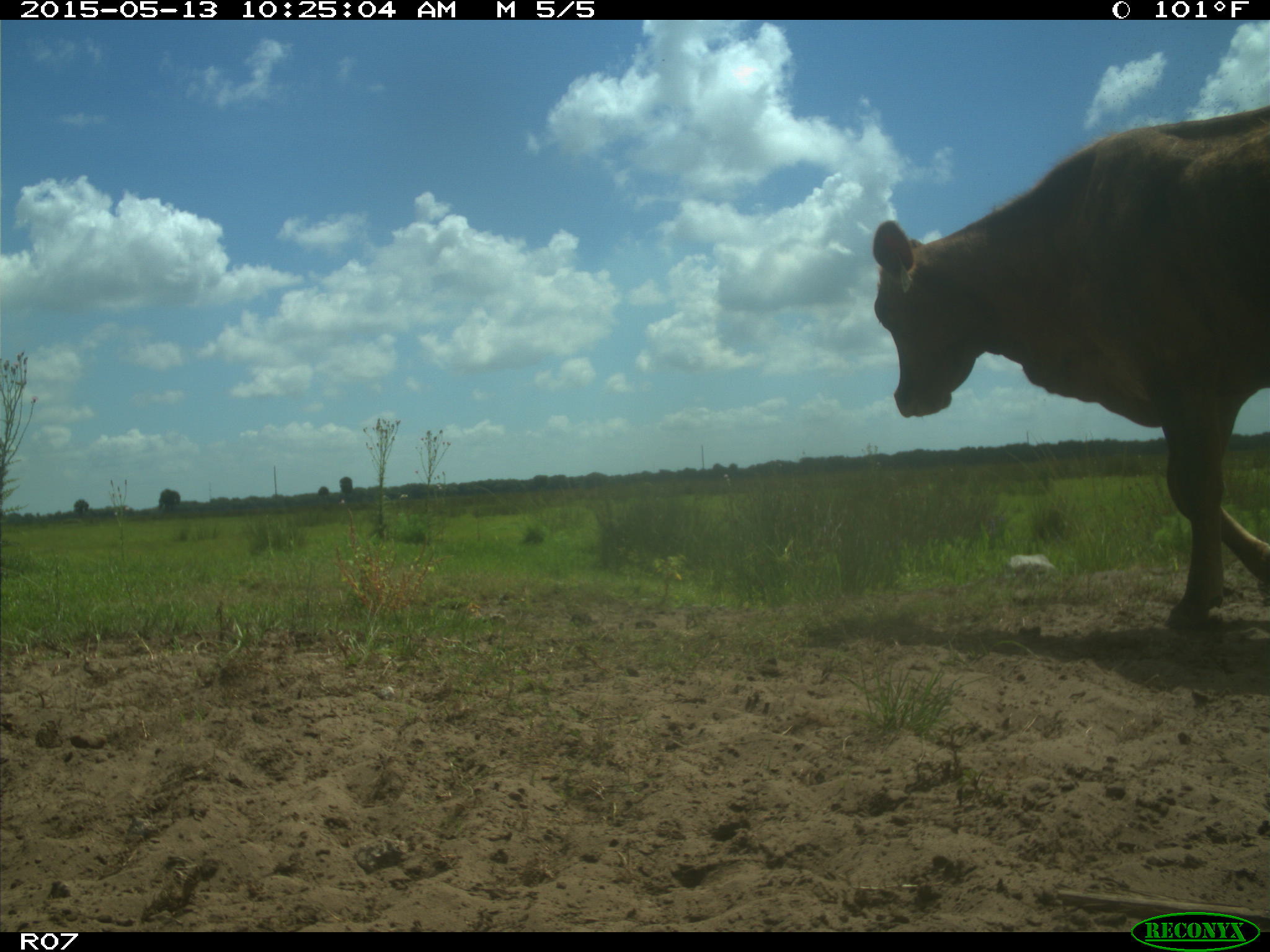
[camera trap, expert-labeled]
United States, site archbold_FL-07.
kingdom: Animalia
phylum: Chordata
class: Mammalia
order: Artiodactyla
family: Bovidae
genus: Bos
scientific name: Bos taurus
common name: domestic cow